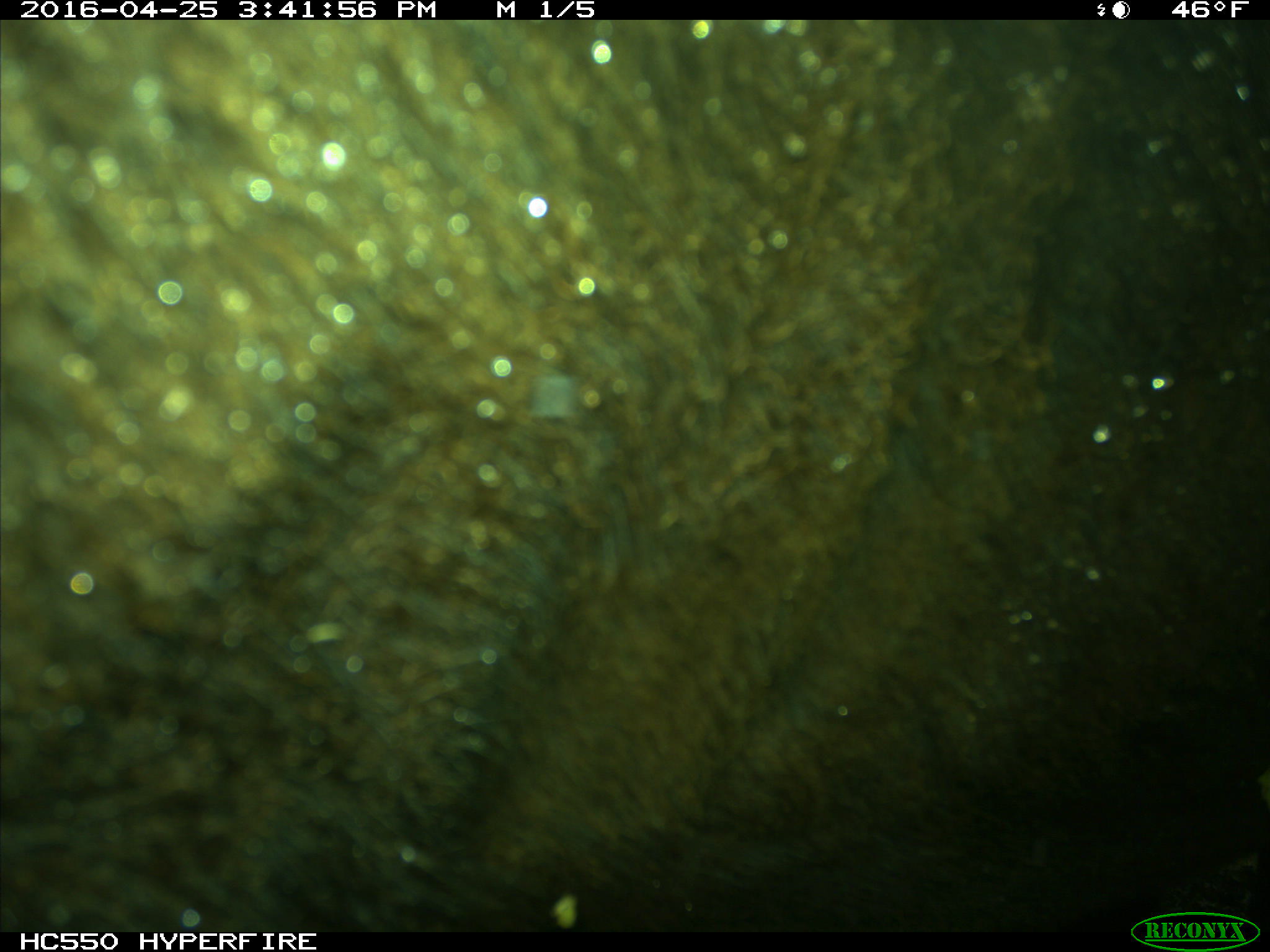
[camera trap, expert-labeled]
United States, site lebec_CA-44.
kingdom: Animalia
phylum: Chordata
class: Mammalia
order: Artiodactyla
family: Bovidae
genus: Bos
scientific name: Bos taurus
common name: domestic cow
Bos taurus (domestic cow).